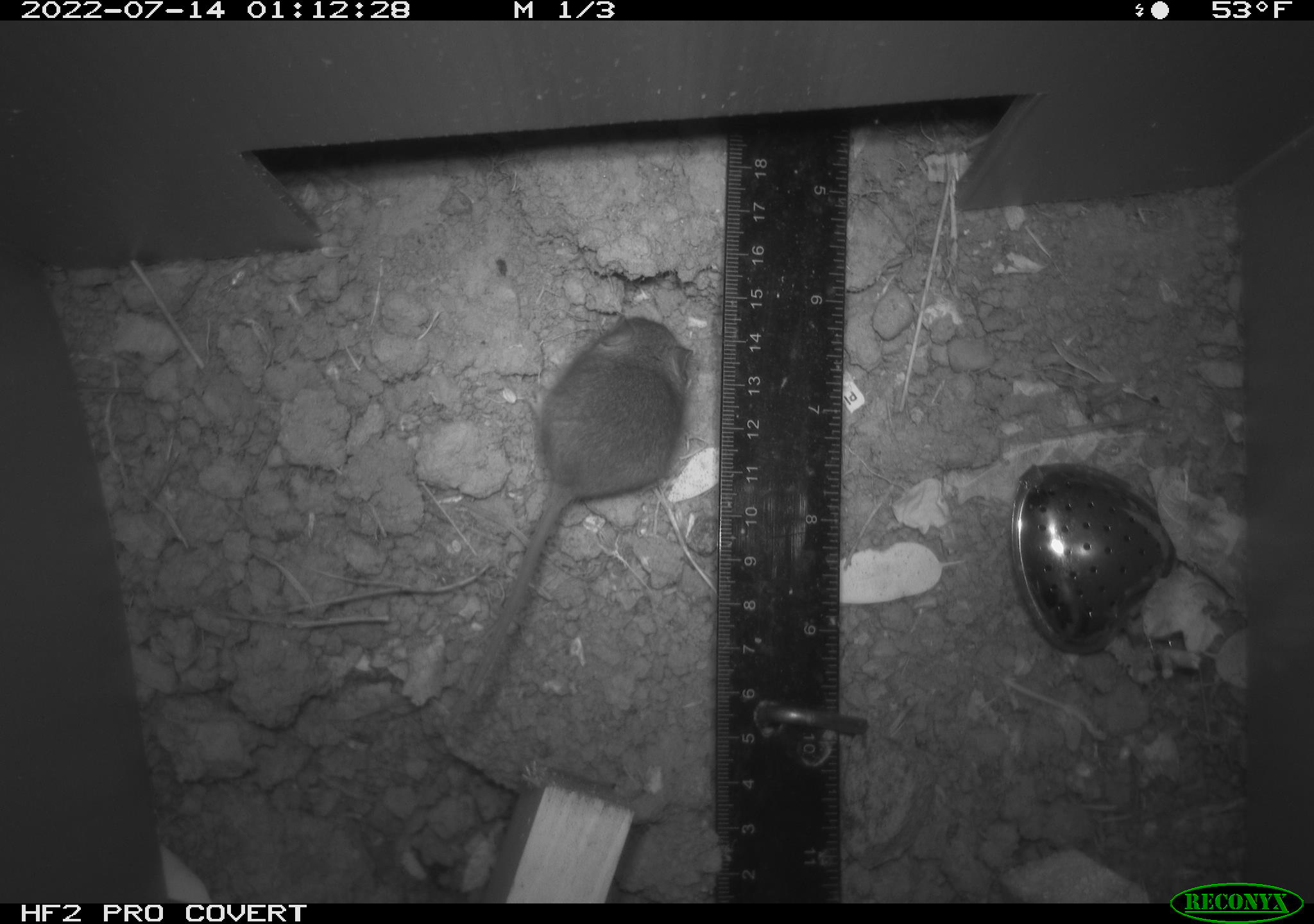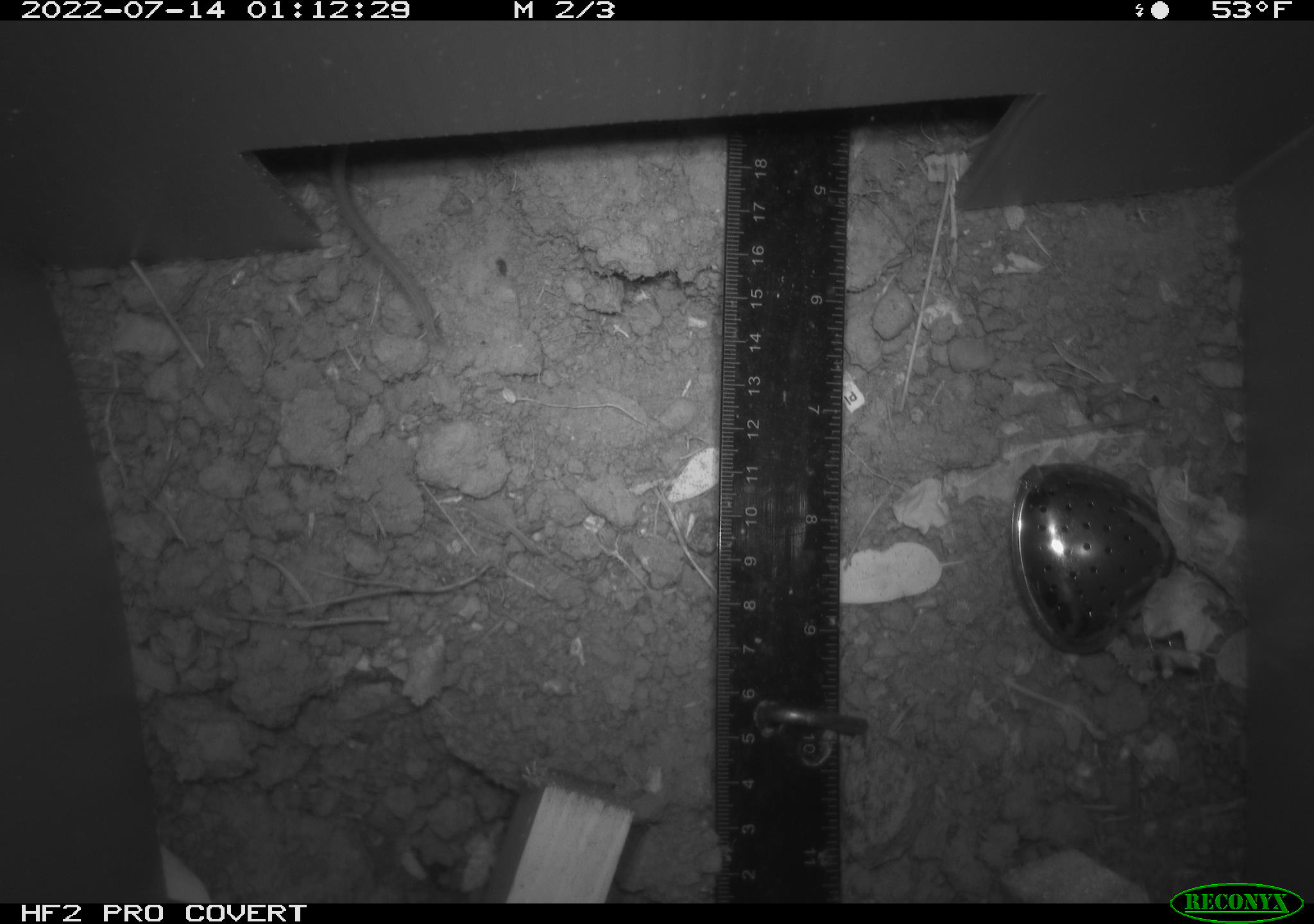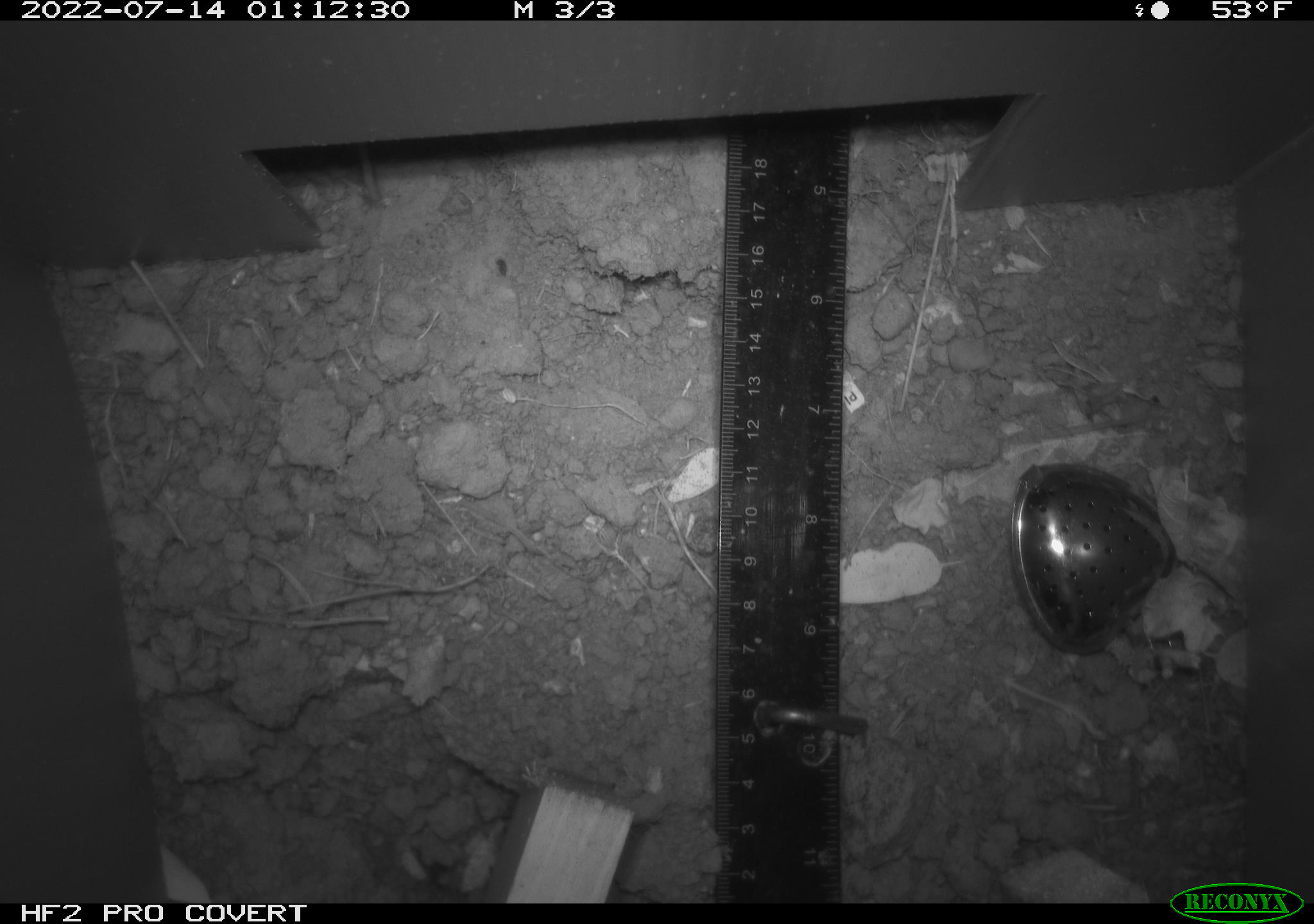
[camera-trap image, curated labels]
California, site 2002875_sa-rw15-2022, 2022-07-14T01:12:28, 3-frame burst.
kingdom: Animalia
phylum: Chordata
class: Mammalia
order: Rodentia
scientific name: Rodentia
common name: mouse species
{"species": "mouse species (Rodentia)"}